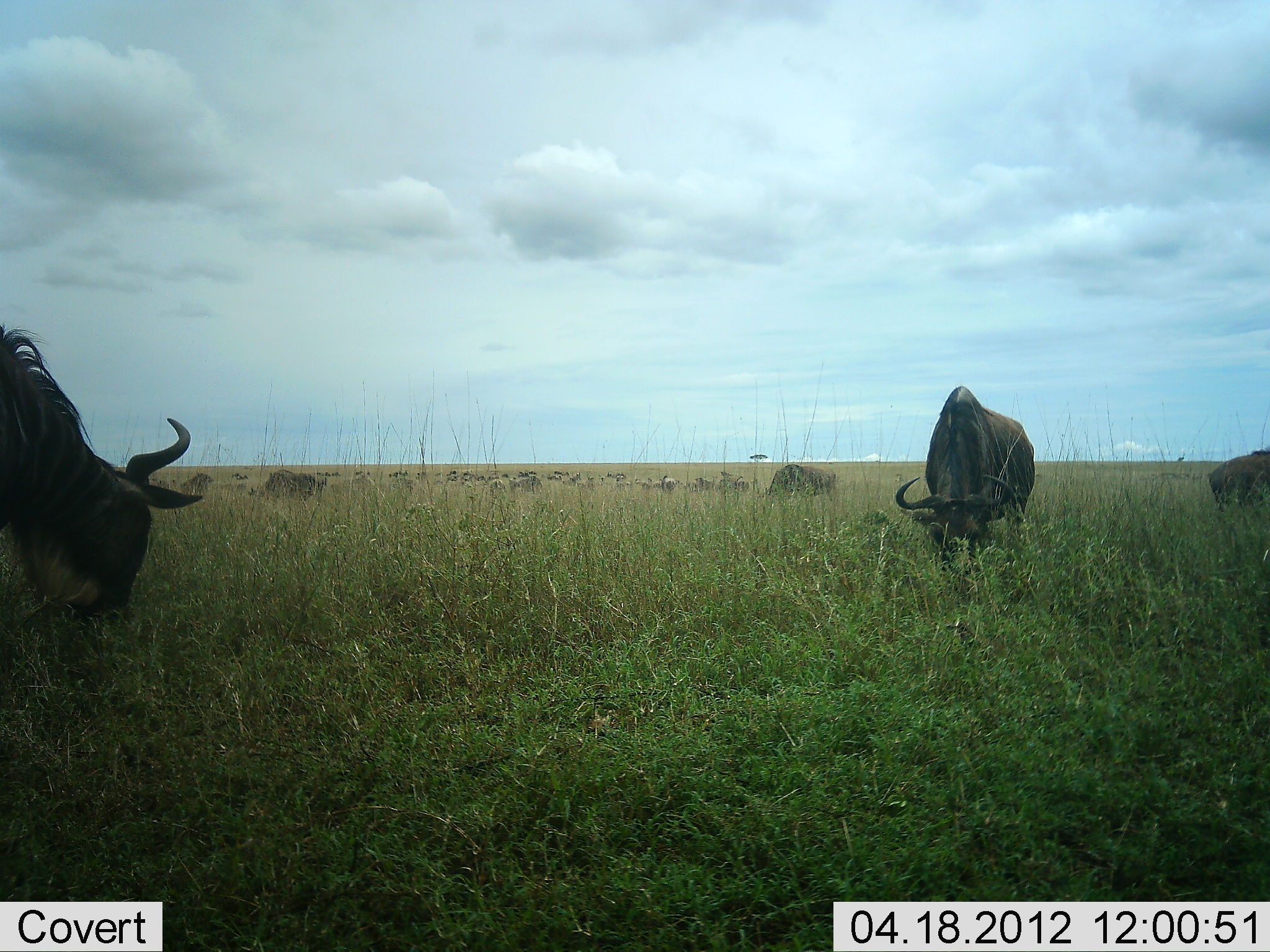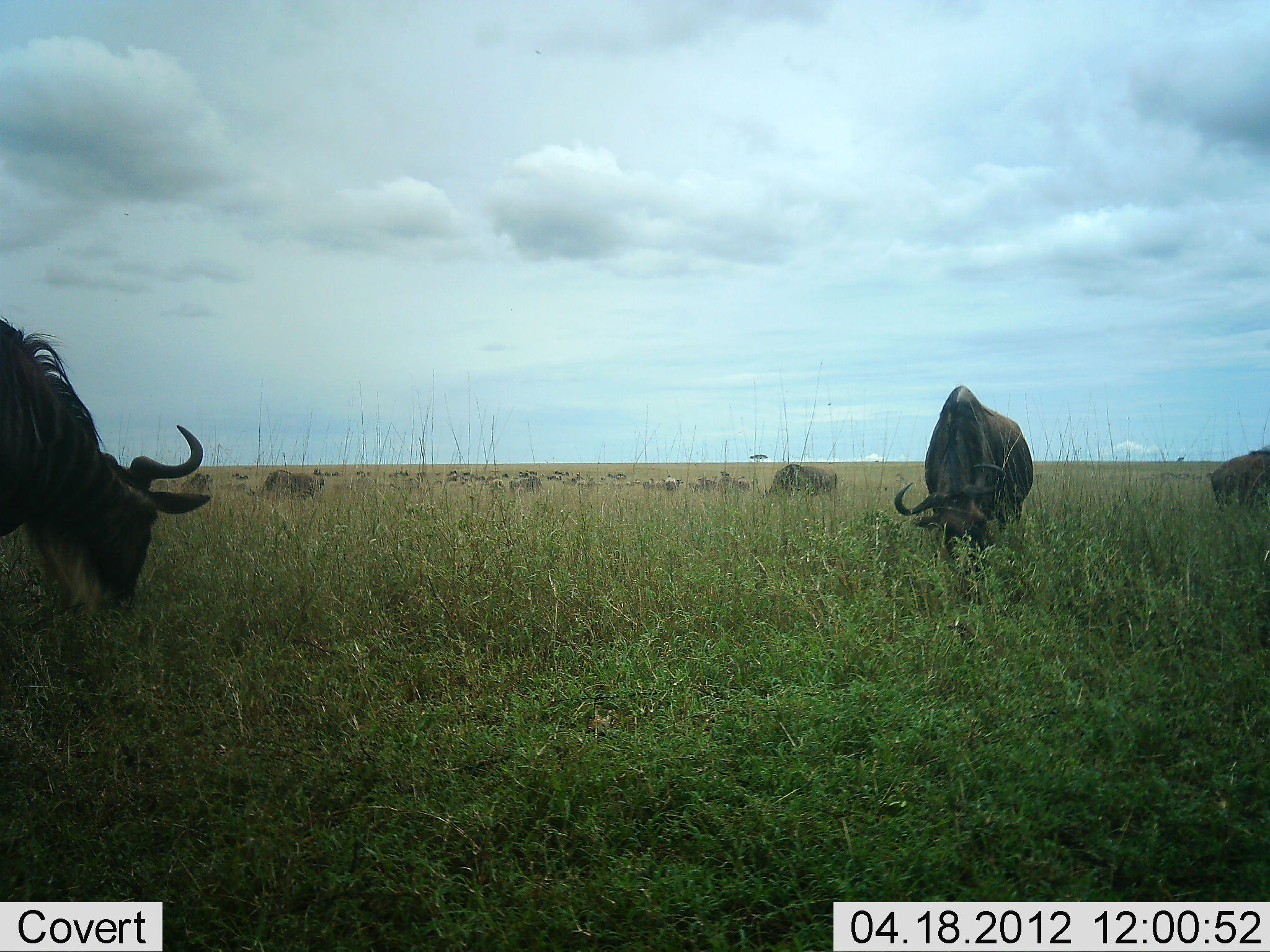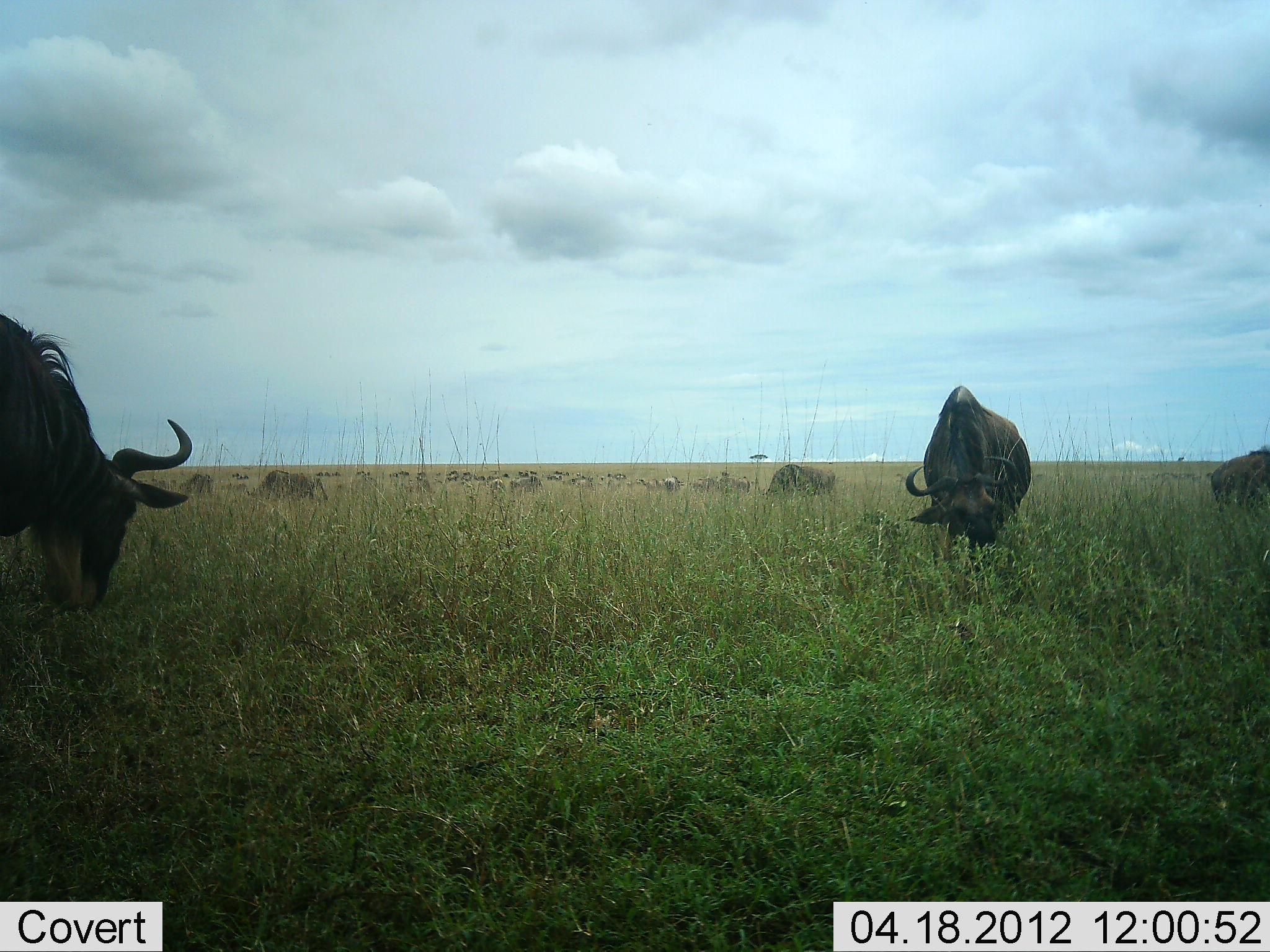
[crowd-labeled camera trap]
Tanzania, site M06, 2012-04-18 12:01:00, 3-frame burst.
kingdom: Animalia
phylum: Chordata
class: Mammalia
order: Artiodactyla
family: Bovidae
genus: Connochaetes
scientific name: Connochaetes taurinus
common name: blue wildebeest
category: wildebeest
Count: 11-50.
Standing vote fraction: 9%.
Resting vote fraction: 0%.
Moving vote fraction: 18%.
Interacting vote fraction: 0%.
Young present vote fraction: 5%.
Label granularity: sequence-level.